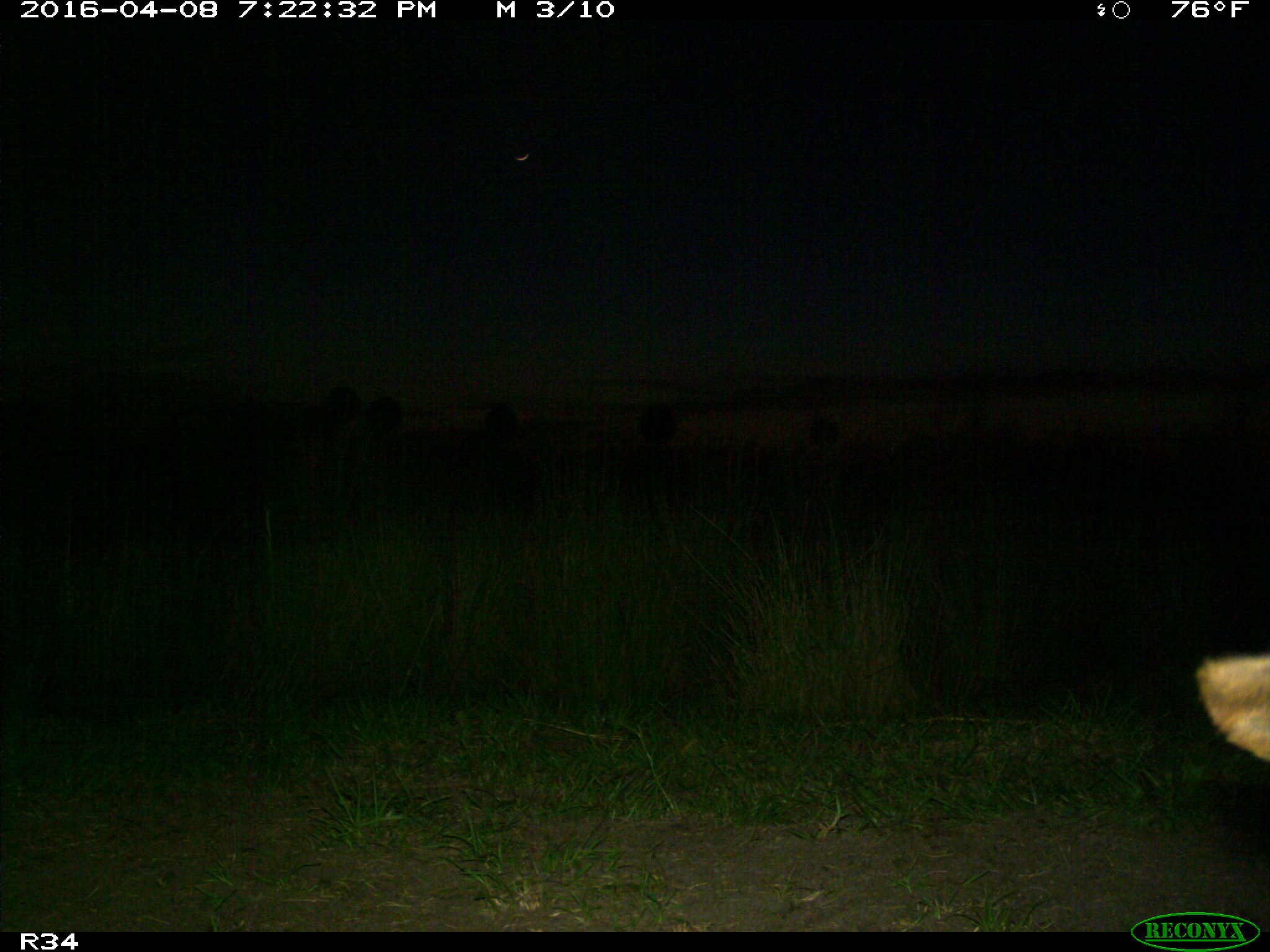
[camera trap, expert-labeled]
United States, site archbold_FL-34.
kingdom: Animalia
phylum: Chordata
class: Mammalia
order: Artiodactyla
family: Bovidae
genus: Bos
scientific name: Bos taurus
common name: domestic cow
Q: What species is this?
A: Bos taurus (domestic cow).